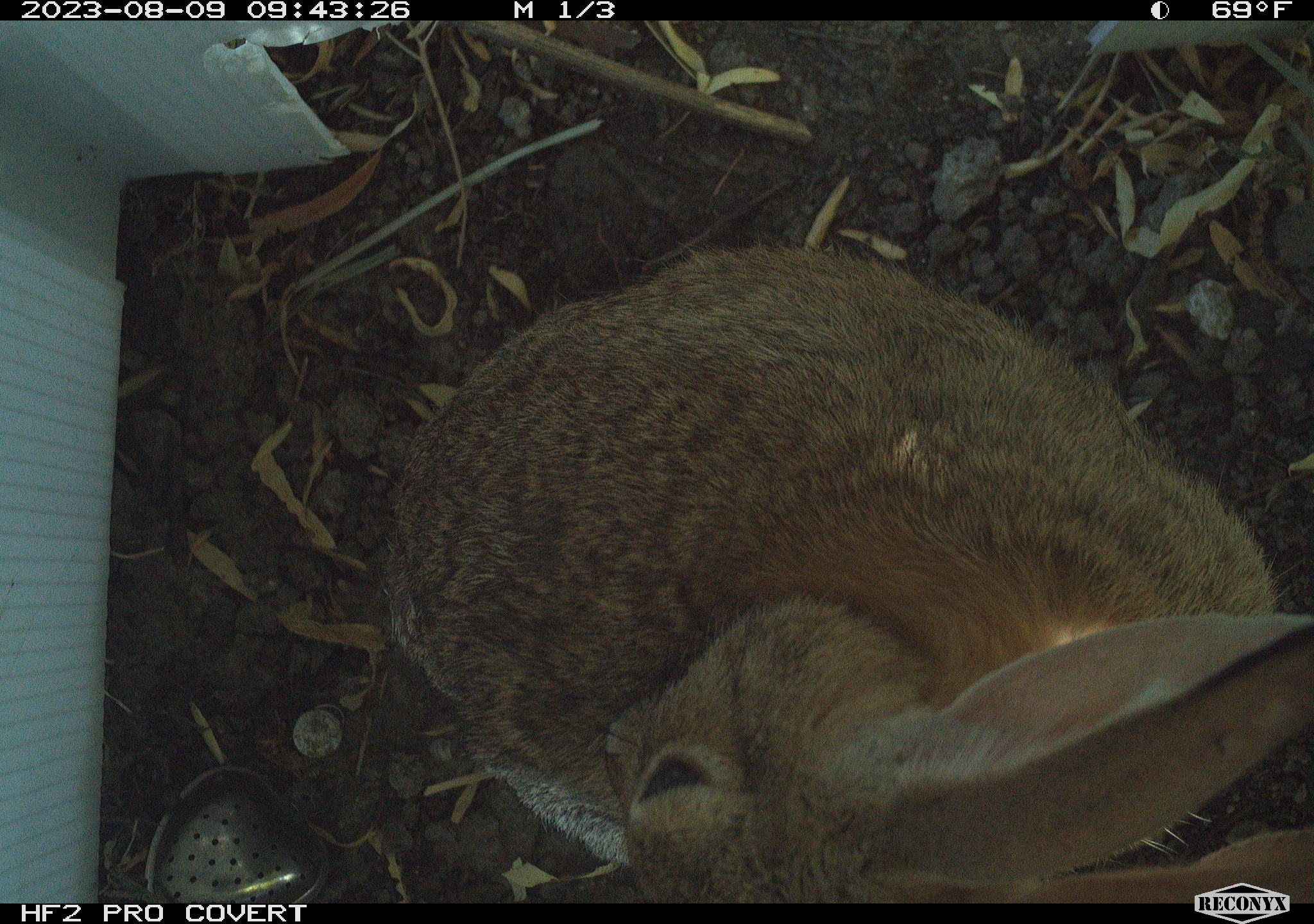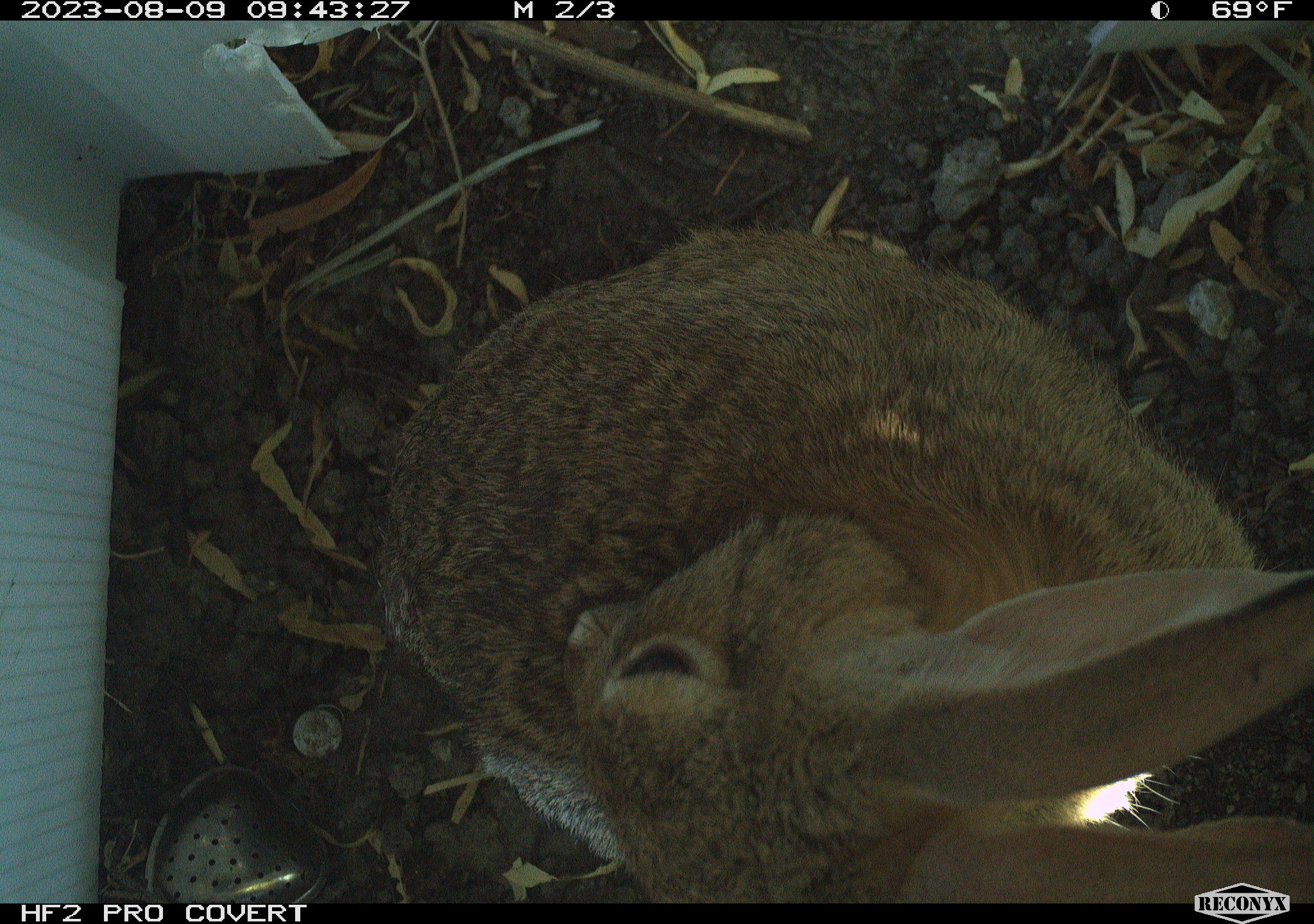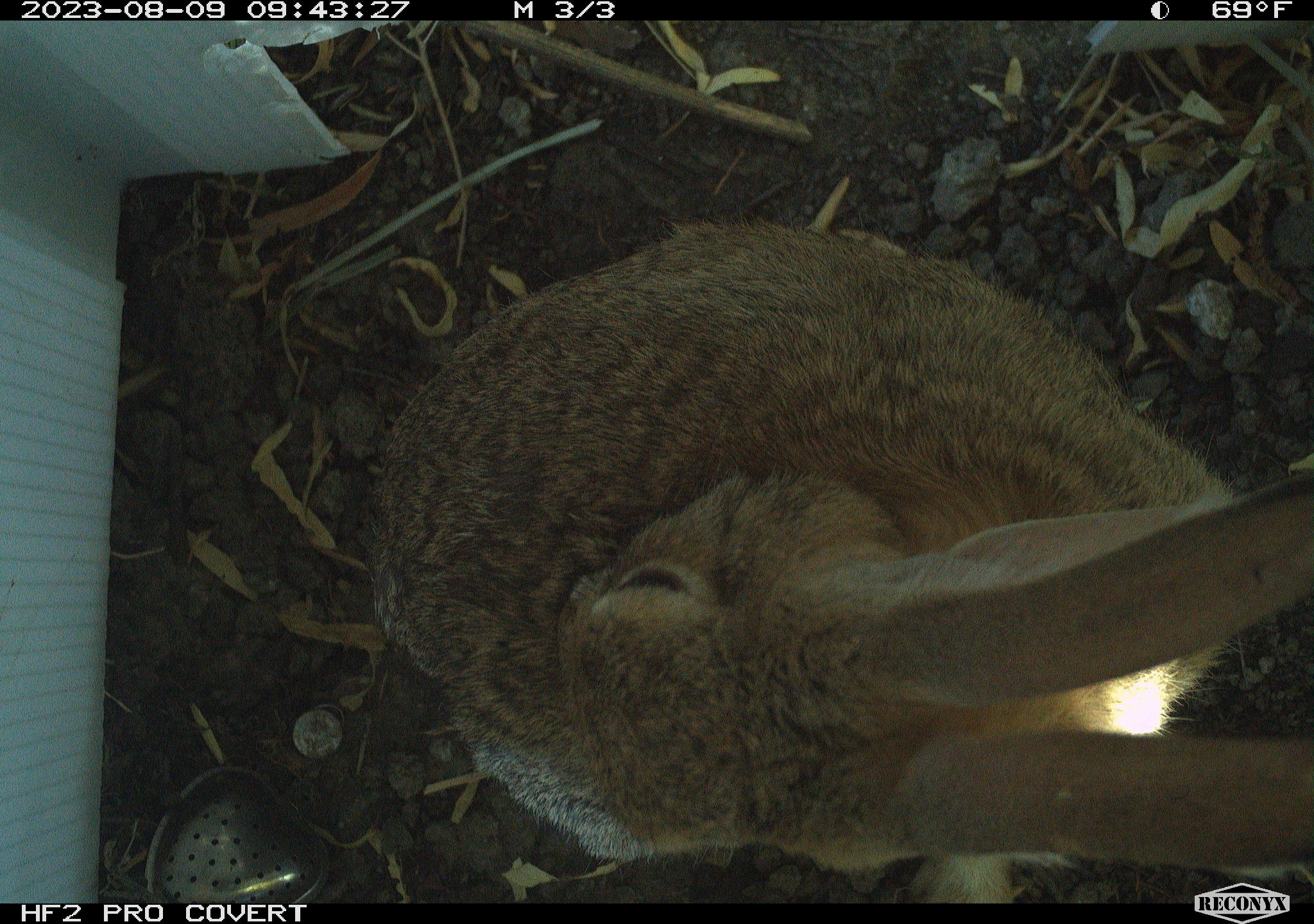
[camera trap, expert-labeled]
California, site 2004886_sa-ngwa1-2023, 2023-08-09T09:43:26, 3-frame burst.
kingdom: Animalia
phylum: Chordata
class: Mammalia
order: Lagomorpha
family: Leporidae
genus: Sylvilagus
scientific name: Sylvilagus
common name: cottontail rabbits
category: sylvilagus species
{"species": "sylvilagus species (cottontail rabbits) (Sylvilagus)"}